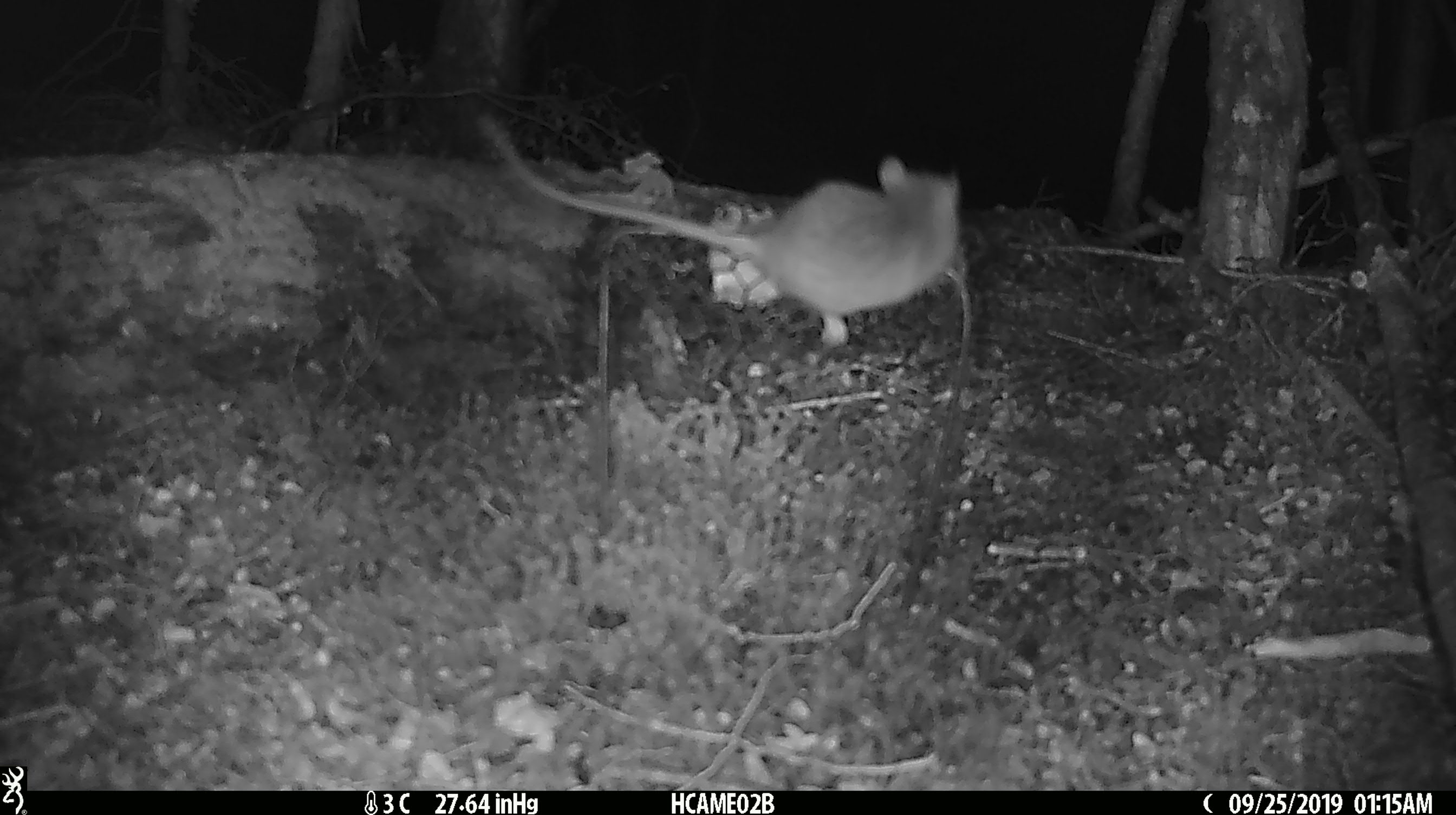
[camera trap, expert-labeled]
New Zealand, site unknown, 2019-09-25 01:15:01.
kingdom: Animalia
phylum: Chordata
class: Mammalia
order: Rodentia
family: Muridae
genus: Mus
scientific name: Mus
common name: mouse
Mouse (Mus).